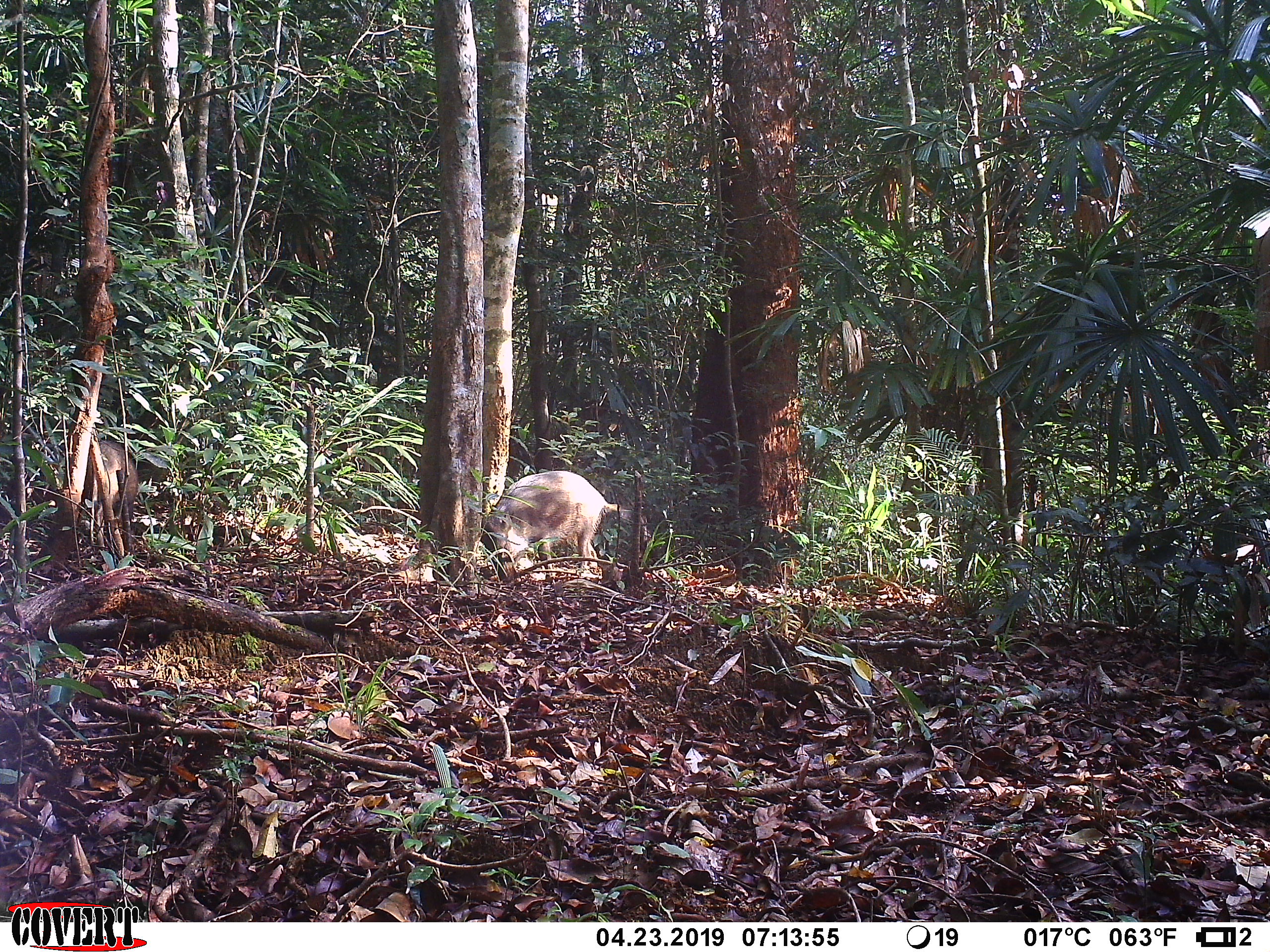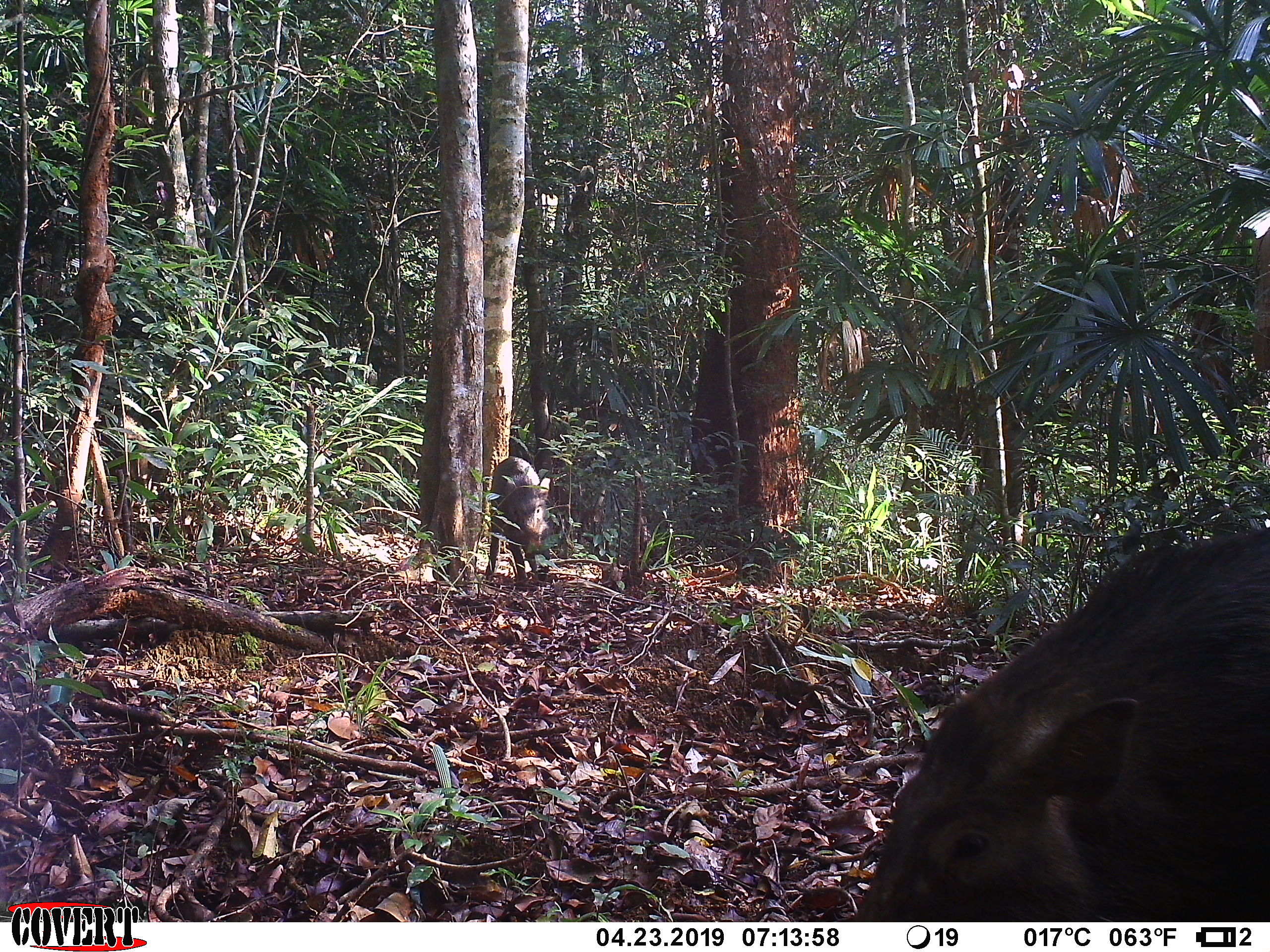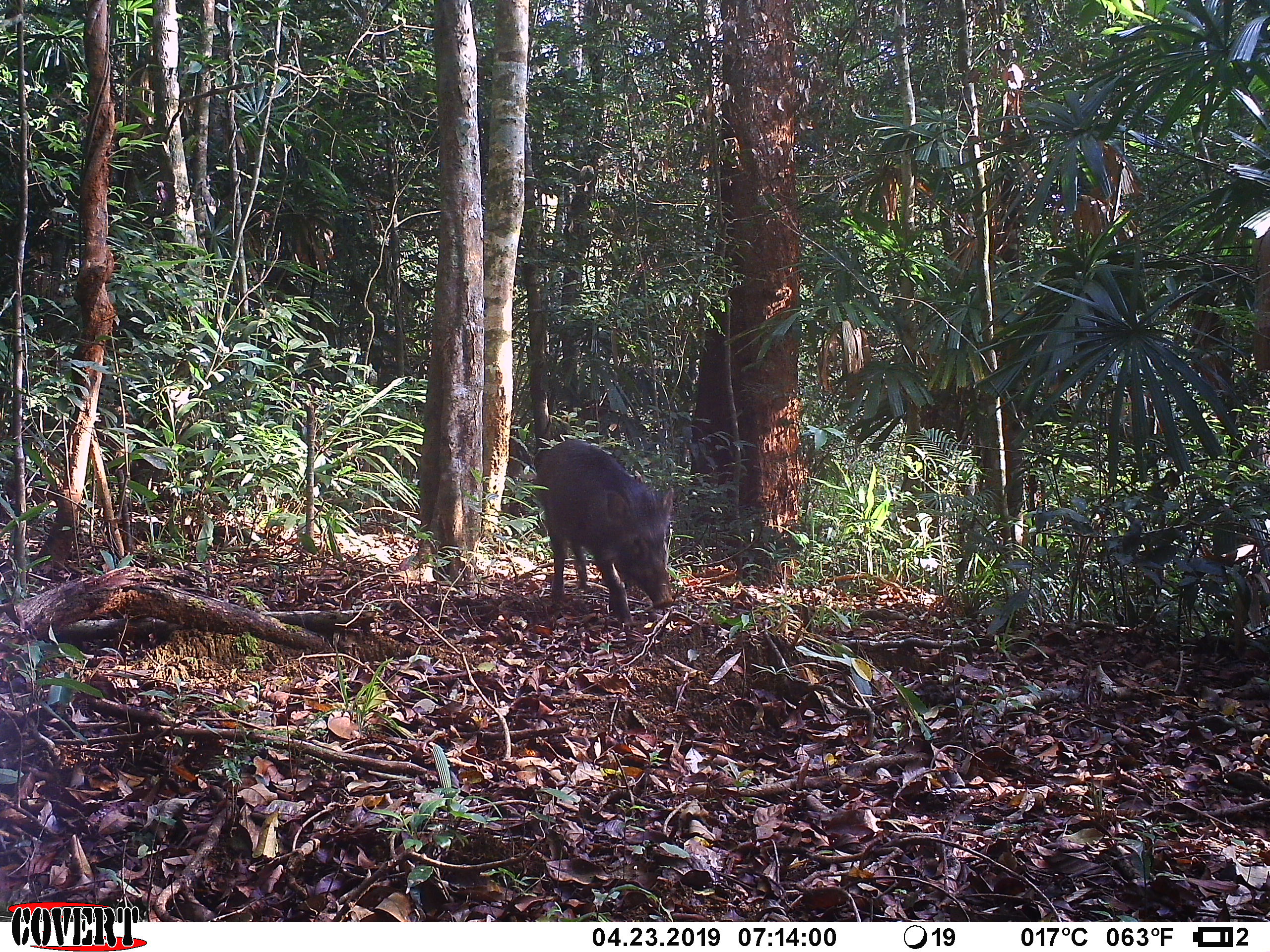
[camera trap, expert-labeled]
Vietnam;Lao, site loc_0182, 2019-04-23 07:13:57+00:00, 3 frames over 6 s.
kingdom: Animalia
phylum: Chordata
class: Mammalia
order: Artiodactyla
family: Suidae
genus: Sus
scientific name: Sus scrofa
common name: eurasian wild pig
Eurasian wild pig (Sus scrofa). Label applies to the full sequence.